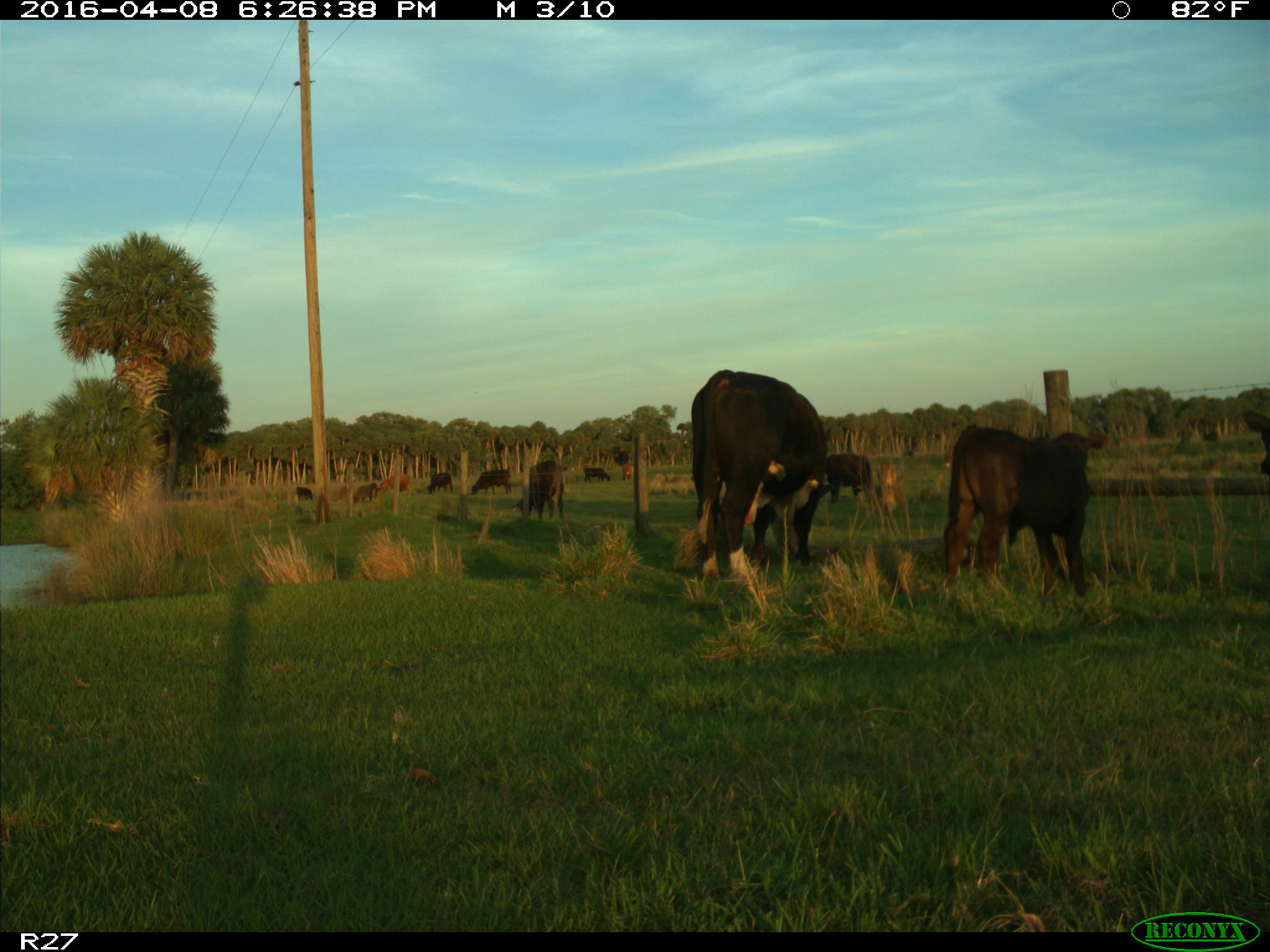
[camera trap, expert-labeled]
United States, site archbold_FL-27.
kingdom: Animalia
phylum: Chordata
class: Mammalia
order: Artiodactyla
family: Bovidae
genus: Bos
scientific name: Bos taurus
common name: domestic cow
Bos taurus (domestic cow).